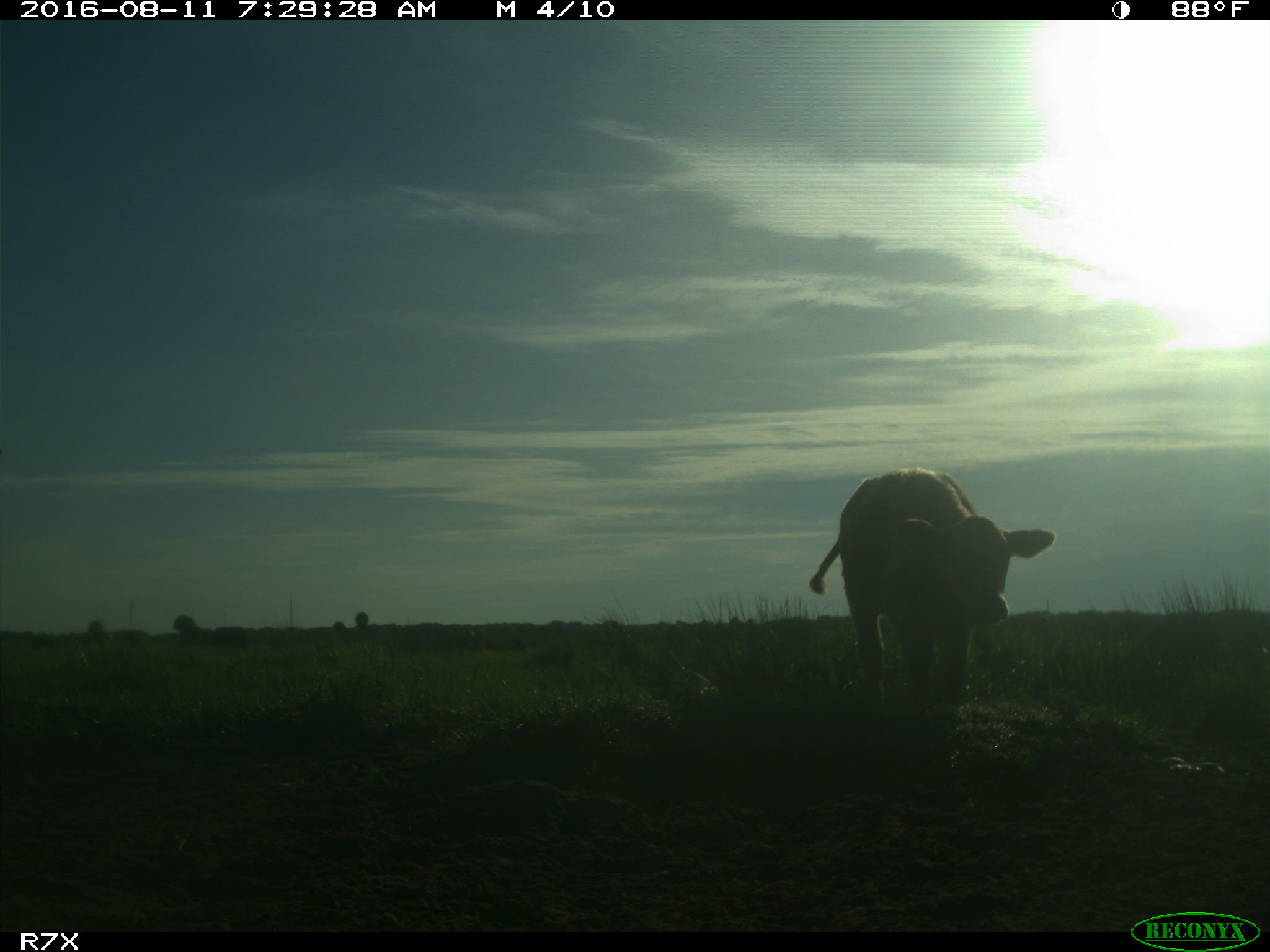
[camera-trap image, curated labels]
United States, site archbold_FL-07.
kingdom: Animalia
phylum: Chordata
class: Mammalia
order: Artiodactyla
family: Bovidae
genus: Bos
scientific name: Bos taurus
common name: domestic cow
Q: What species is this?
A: Bos taurus (domestic cow).